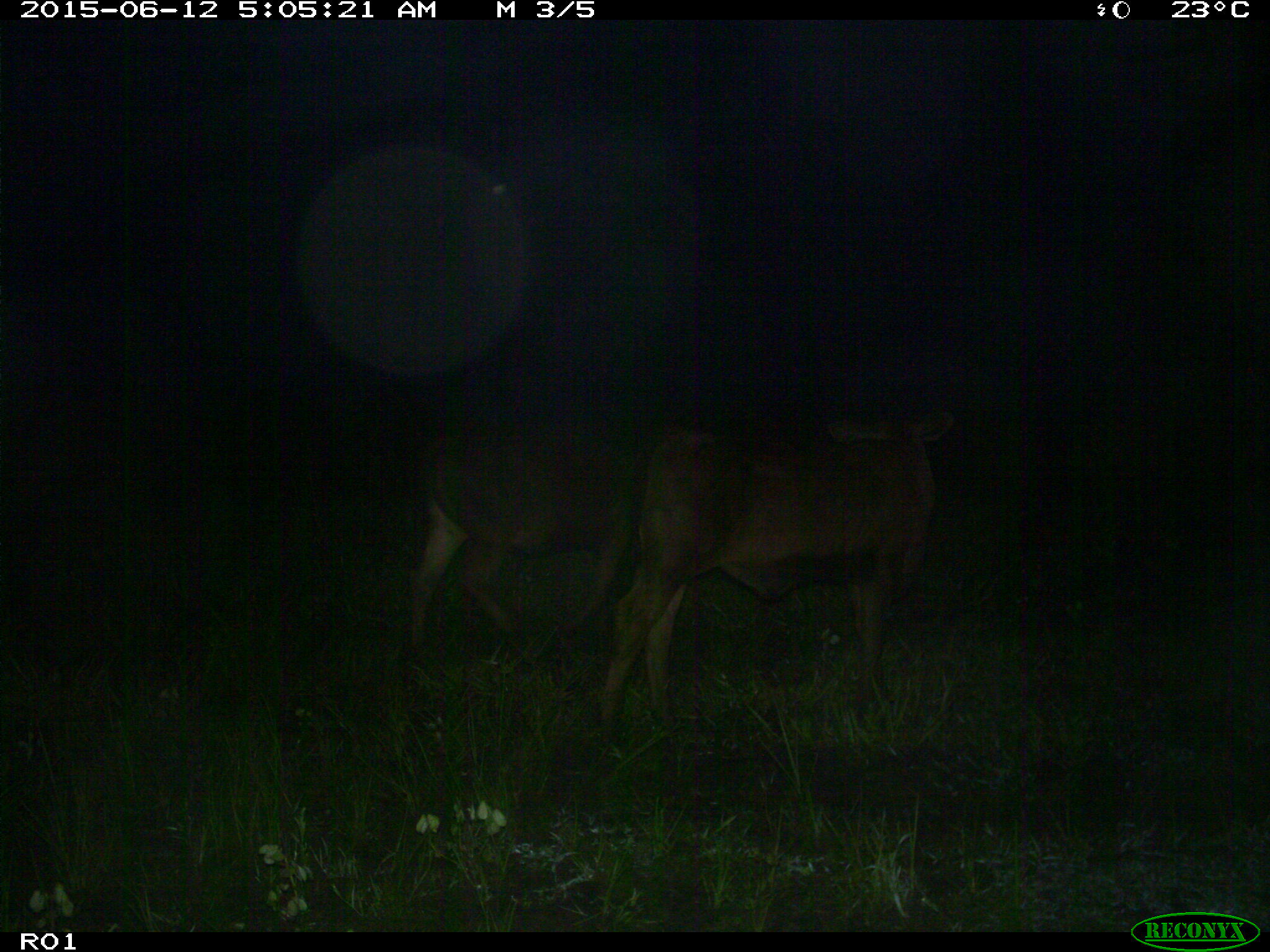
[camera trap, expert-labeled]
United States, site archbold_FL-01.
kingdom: Animalia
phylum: Chordata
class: Mammalia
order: Artiodactyla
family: Bovidae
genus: Bos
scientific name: Bos taurus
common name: domestic cow